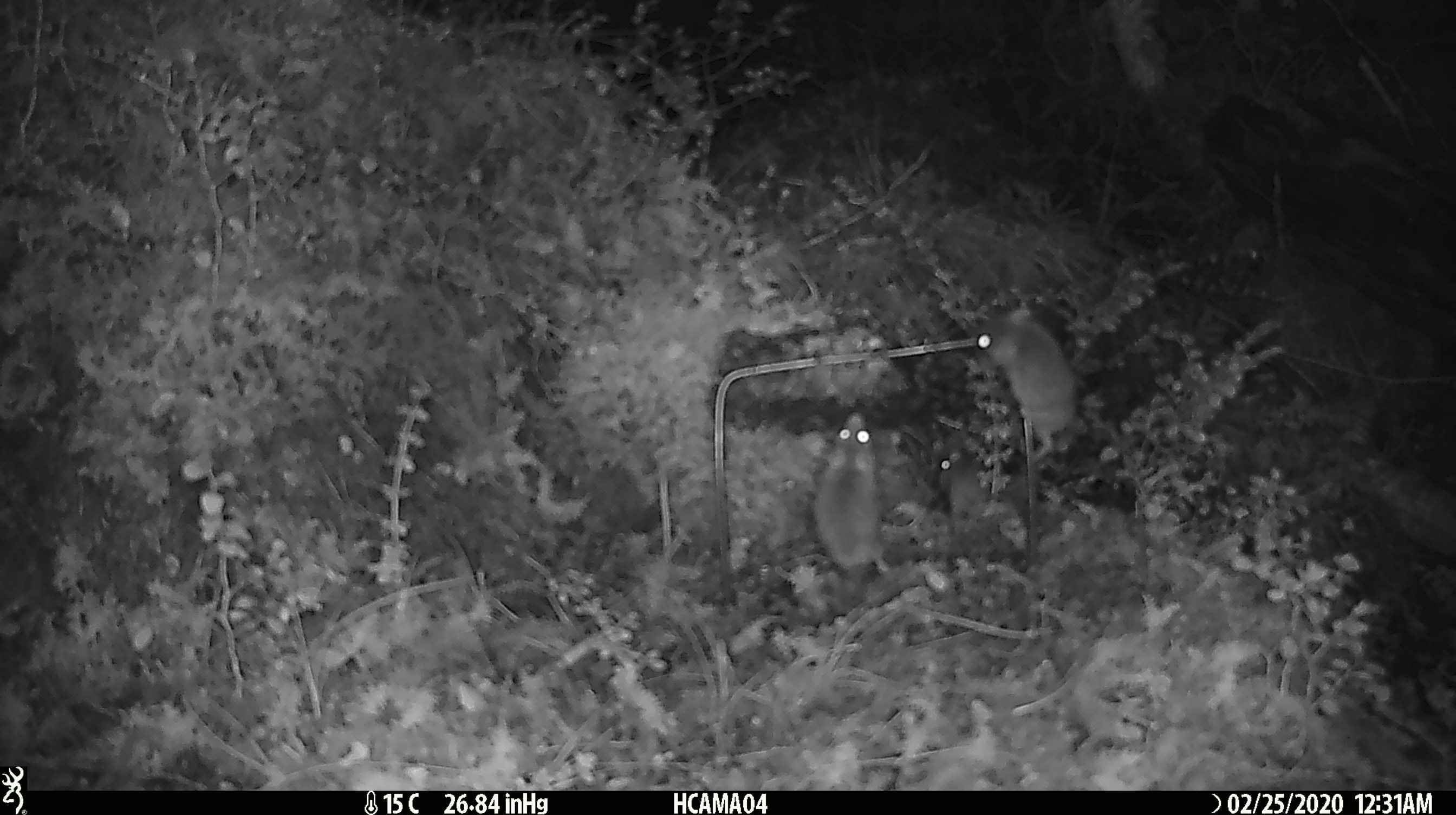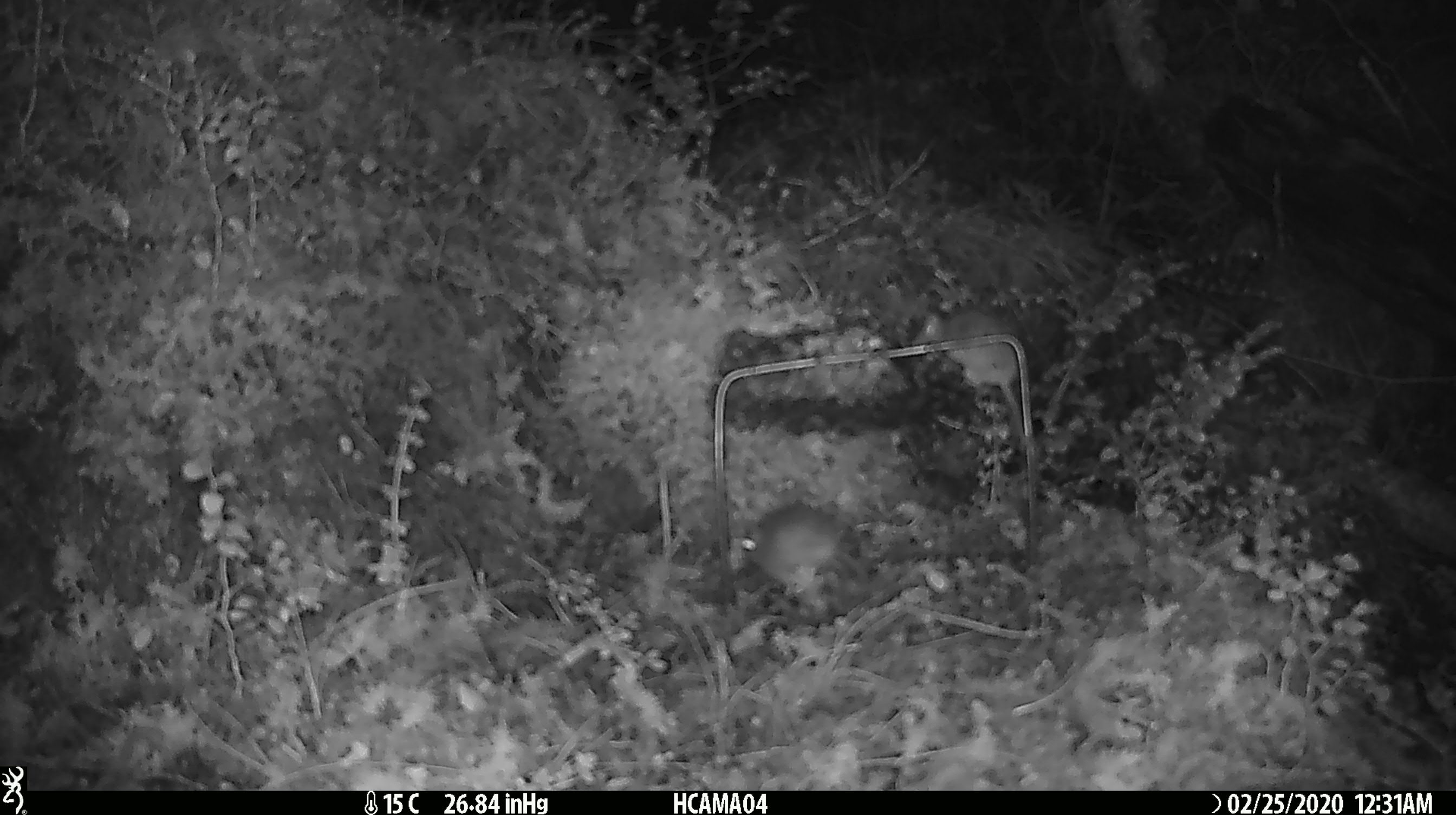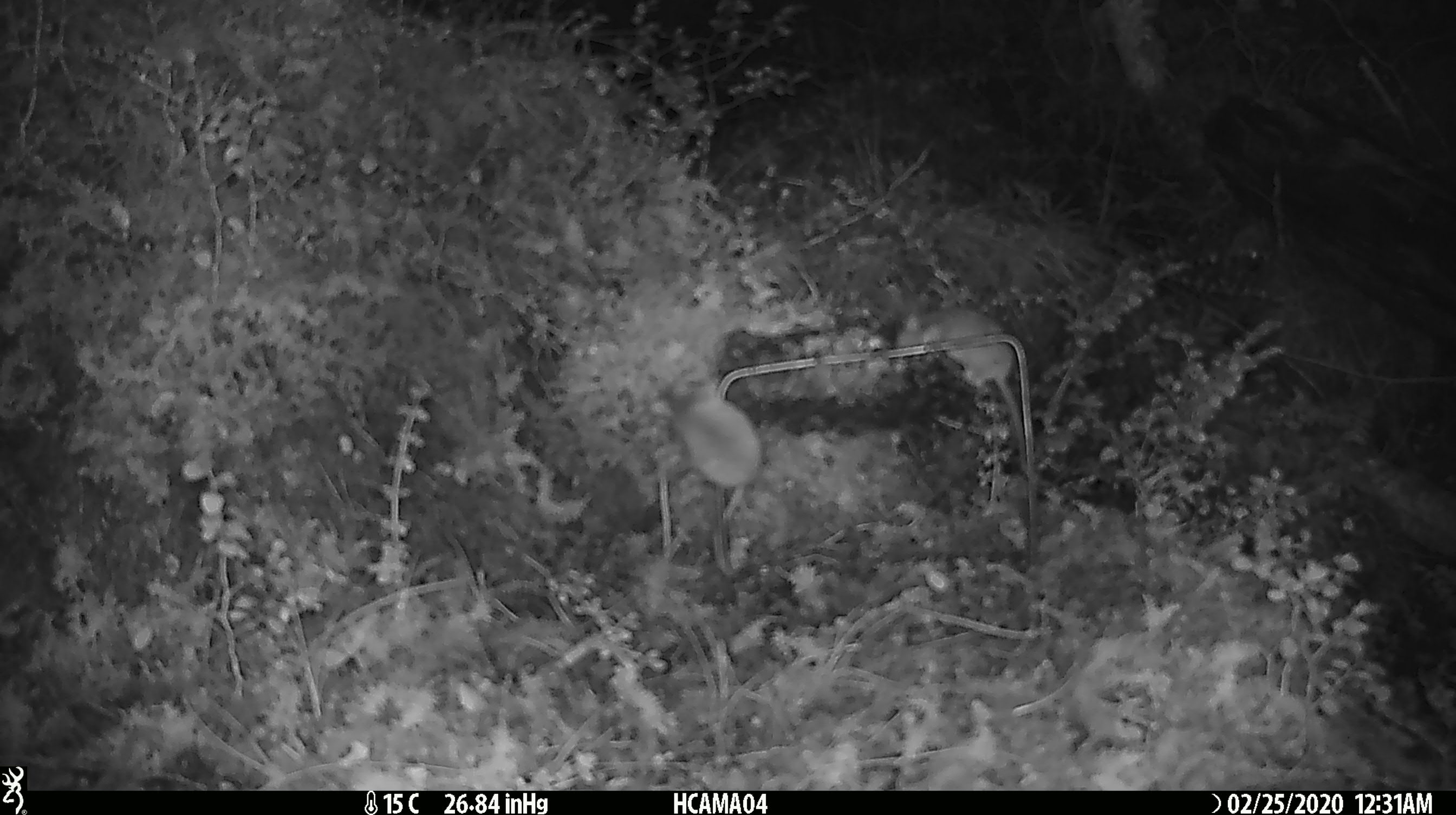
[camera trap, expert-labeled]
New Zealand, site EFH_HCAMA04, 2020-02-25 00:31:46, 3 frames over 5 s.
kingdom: Animalia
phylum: Chordata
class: Mammalia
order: Rodentia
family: Muridae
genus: Mus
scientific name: Mus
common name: mouse